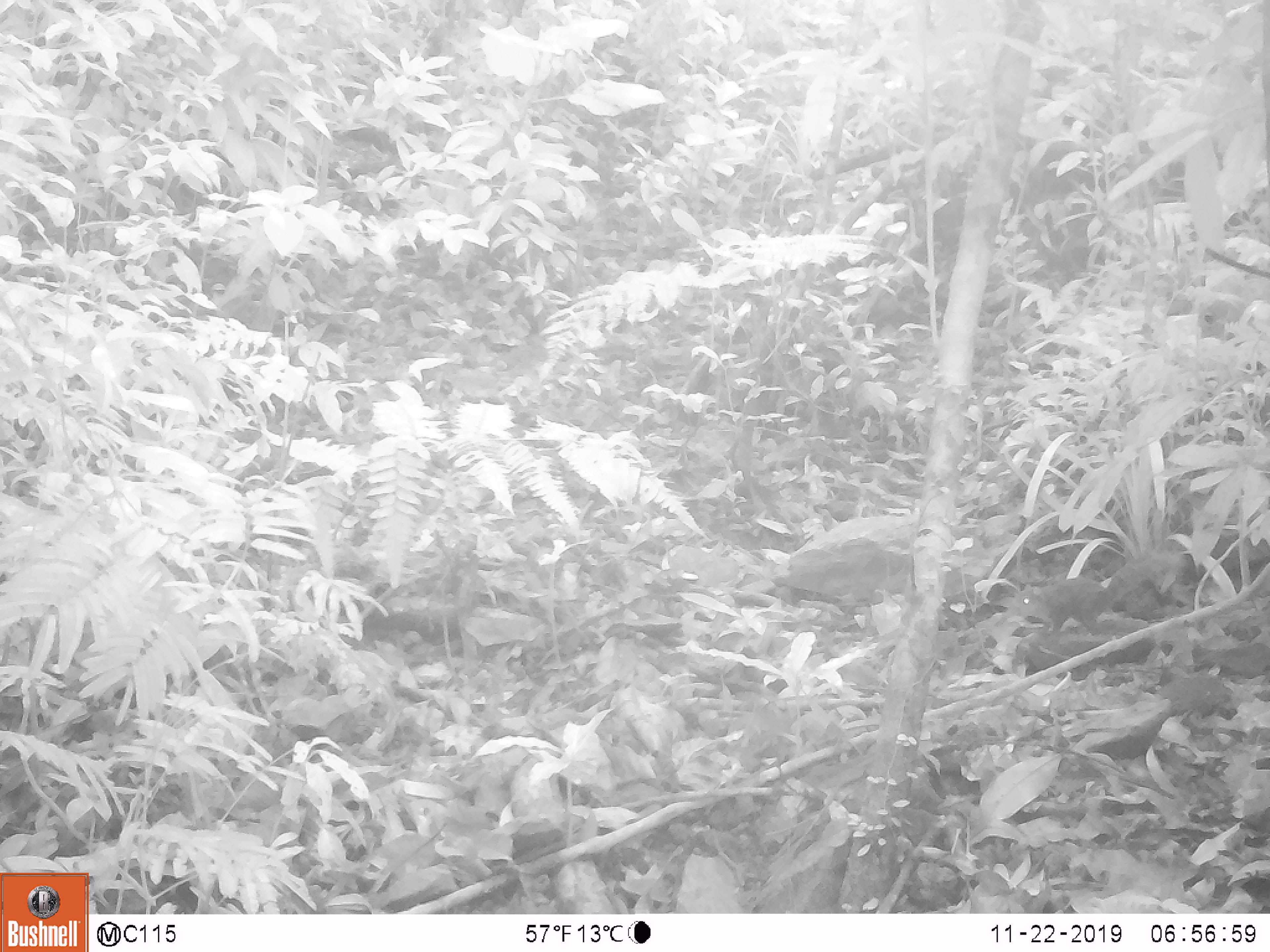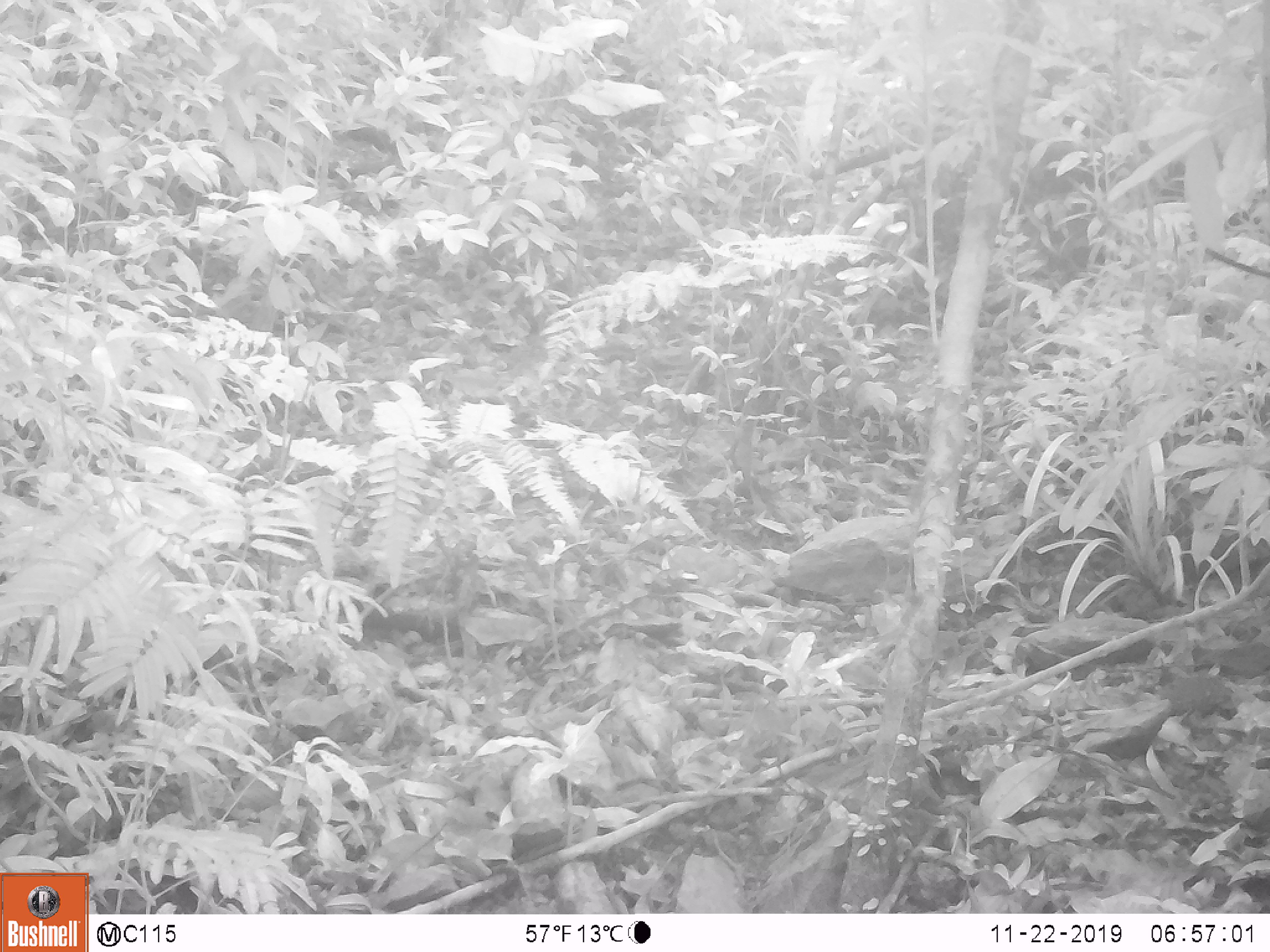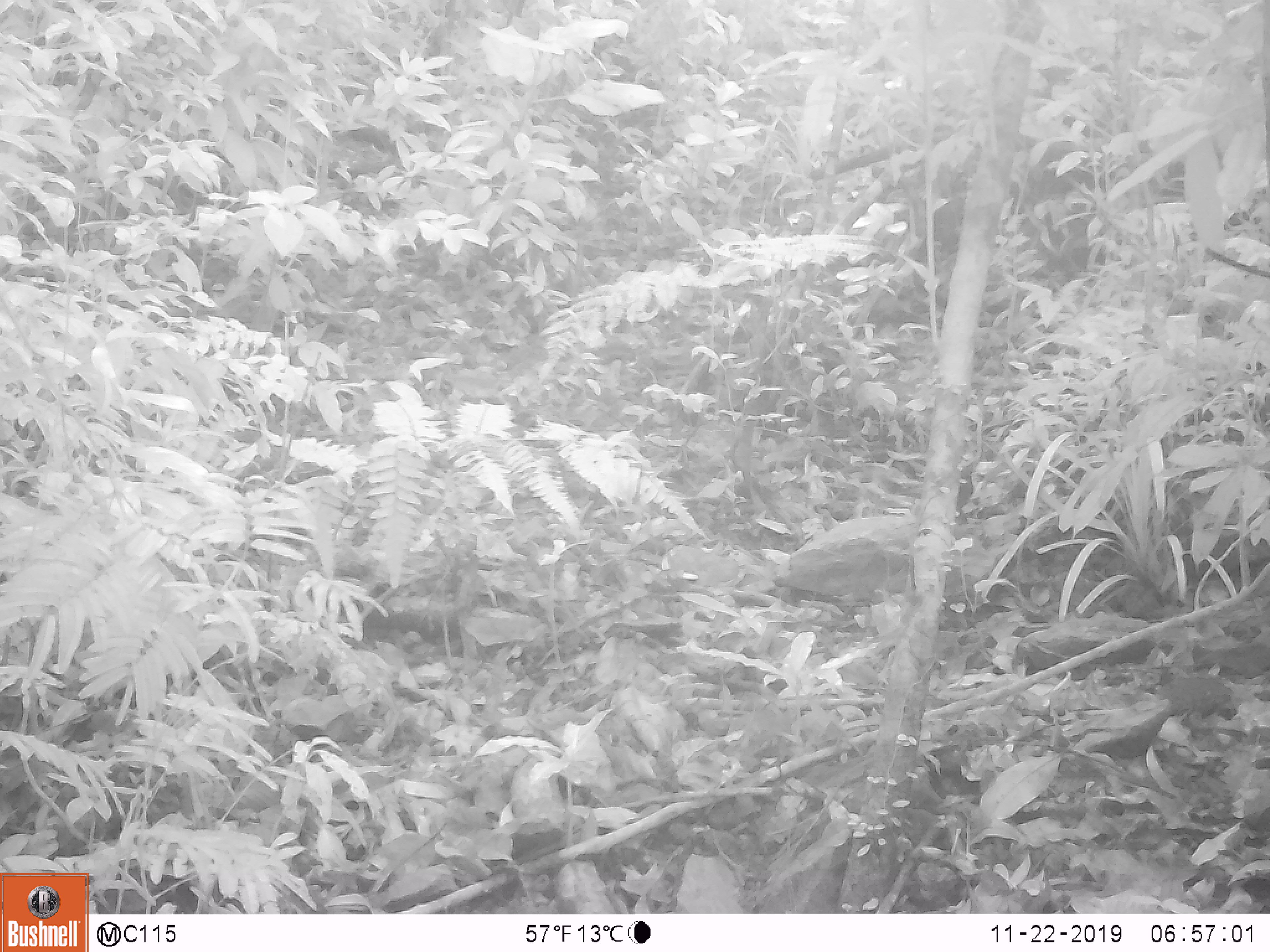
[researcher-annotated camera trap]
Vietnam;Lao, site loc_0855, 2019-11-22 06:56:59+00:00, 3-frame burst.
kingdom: Animalia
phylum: Chordata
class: Mammalia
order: Rodentia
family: Sciuridae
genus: Dremomys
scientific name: Dremomys rufigenis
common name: red-cheeked squirrel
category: red cheeked squirrel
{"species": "red cheeked squirrel (red-cheeked squirrel) (Dremomys rufigenis)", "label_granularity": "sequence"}